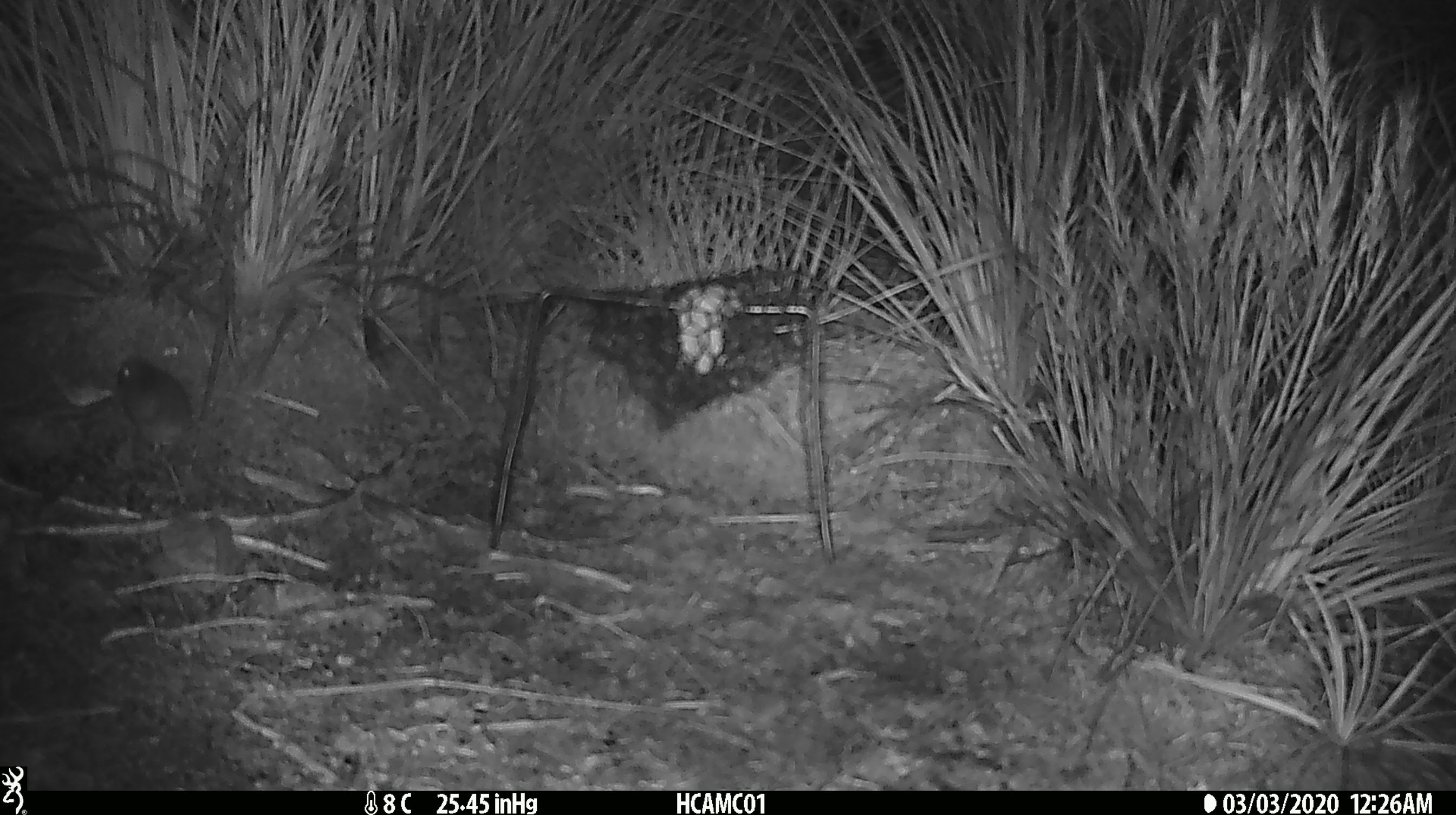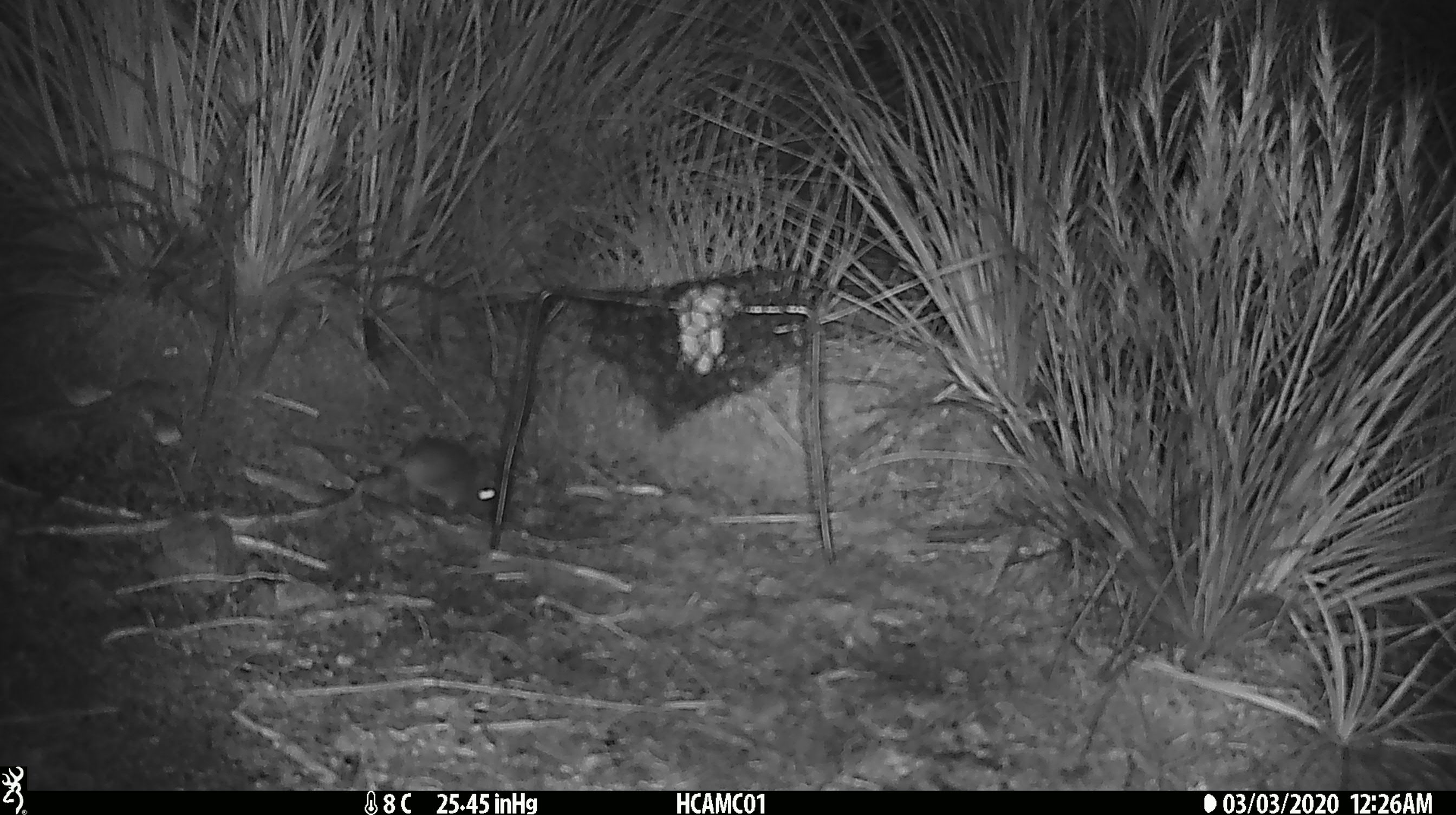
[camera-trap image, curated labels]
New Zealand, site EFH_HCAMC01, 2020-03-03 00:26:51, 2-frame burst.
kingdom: Animalia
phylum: Chordata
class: Mammalia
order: Rodentia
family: Muridae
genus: Mus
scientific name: Mus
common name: mouse